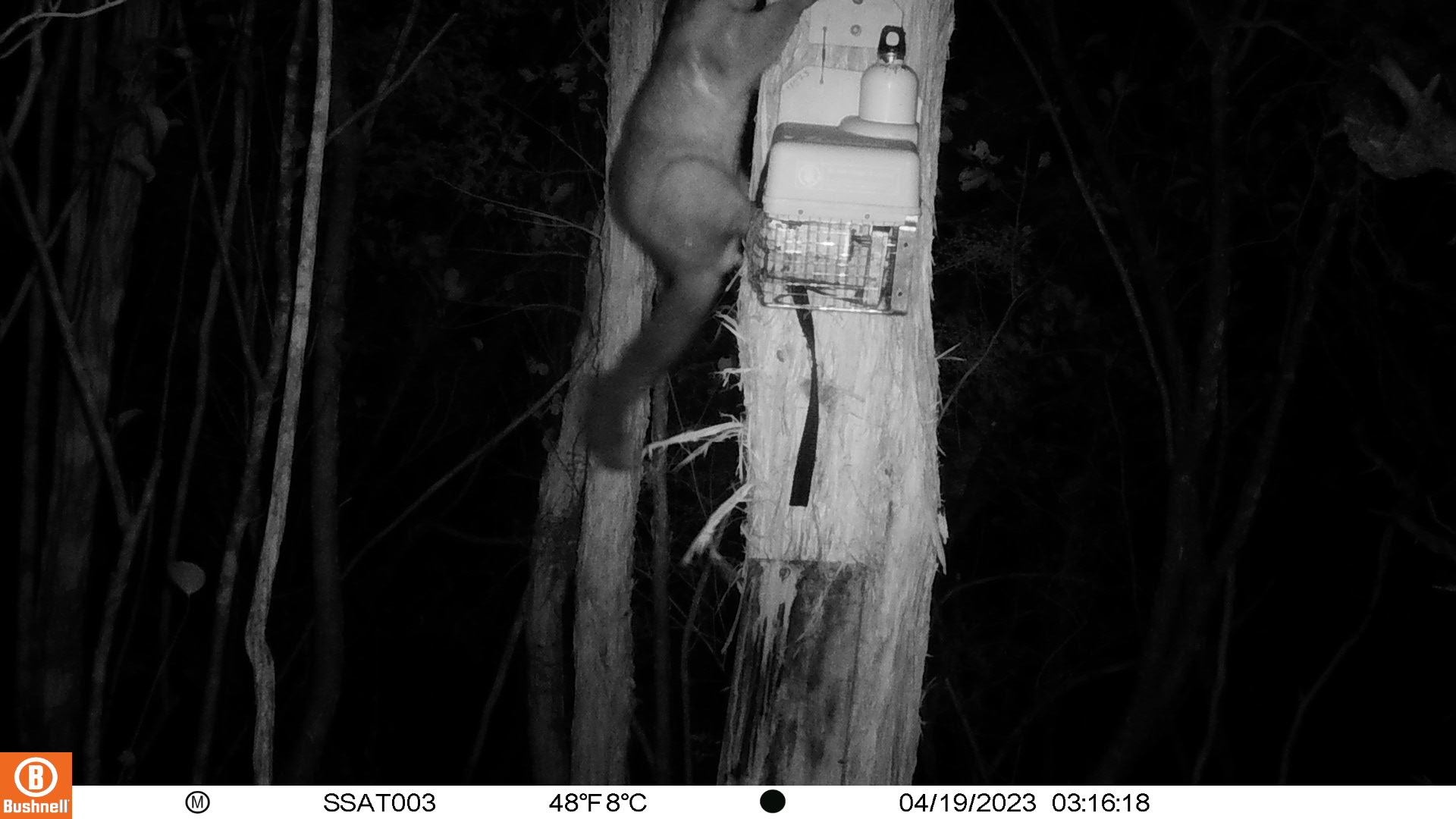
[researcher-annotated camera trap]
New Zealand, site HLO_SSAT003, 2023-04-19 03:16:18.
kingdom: Animalia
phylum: Chordata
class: Mammalia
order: Diprotodontia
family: Phalangeridae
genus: Trichosurus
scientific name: Trichosurus vulpecula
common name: common brushtail possum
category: possum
Possum (common brushtail possum) (Trichosurus vulpecula).